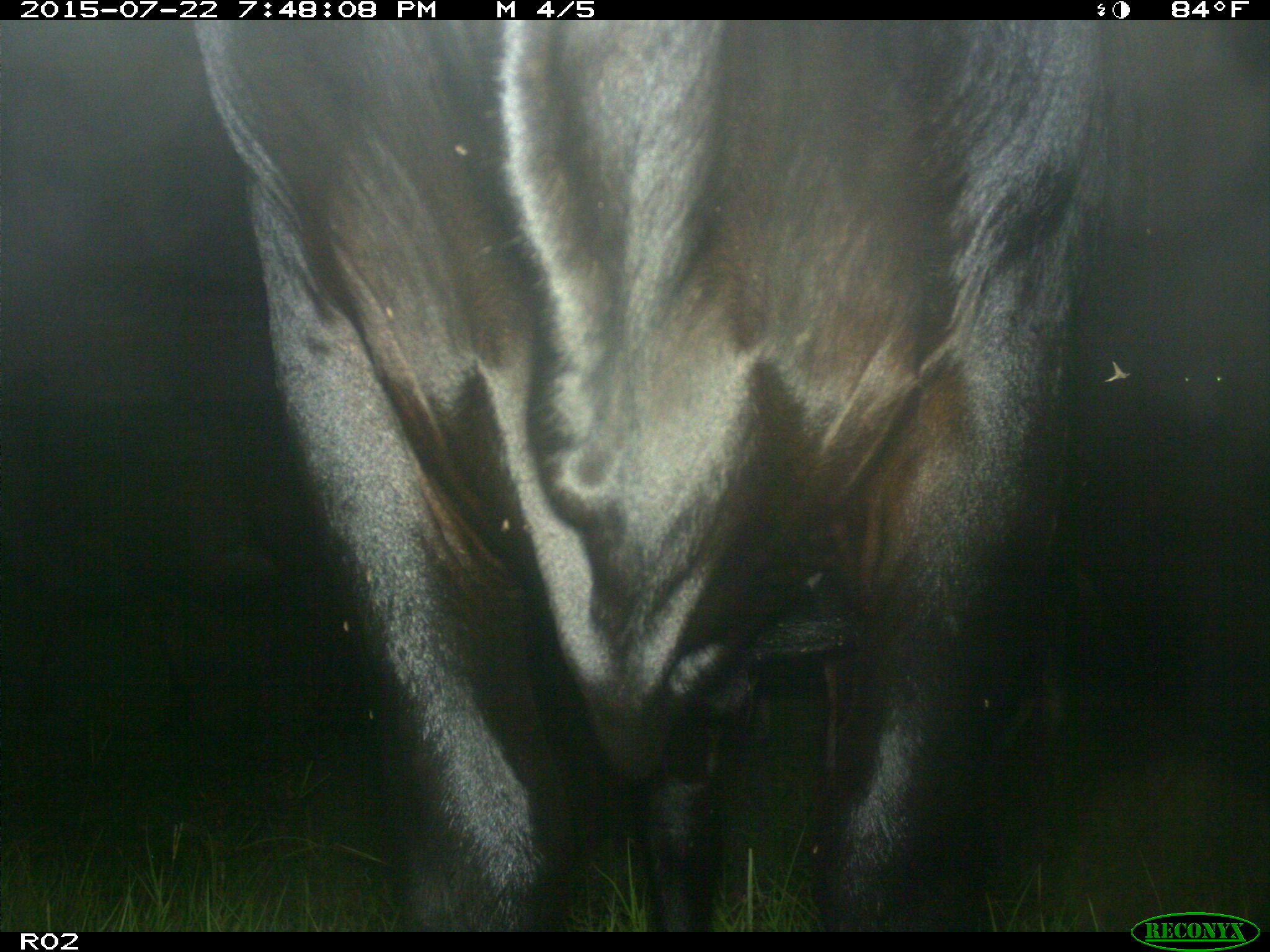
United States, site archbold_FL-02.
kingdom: Animalia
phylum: Chordata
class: Mammalia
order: Artiodactyla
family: Bovidae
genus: Bos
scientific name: Bos taurus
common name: domestic cow